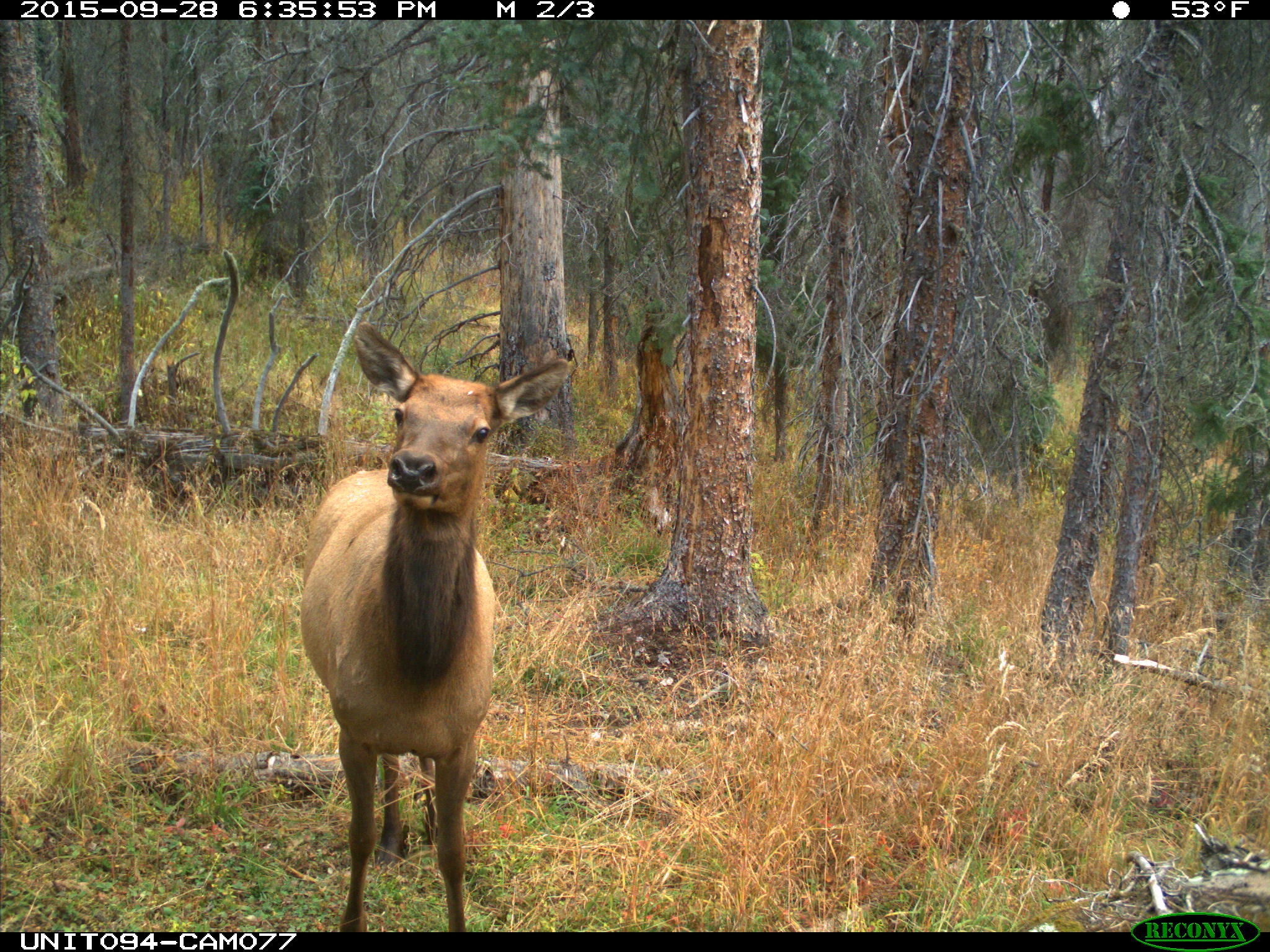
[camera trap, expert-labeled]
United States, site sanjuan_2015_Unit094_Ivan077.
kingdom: Animalia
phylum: Chordata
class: Mammalia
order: Artiodactyla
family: Cervidae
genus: Cervus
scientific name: Cervus elaphus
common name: red deer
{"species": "Cervus elaphus (red deer)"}